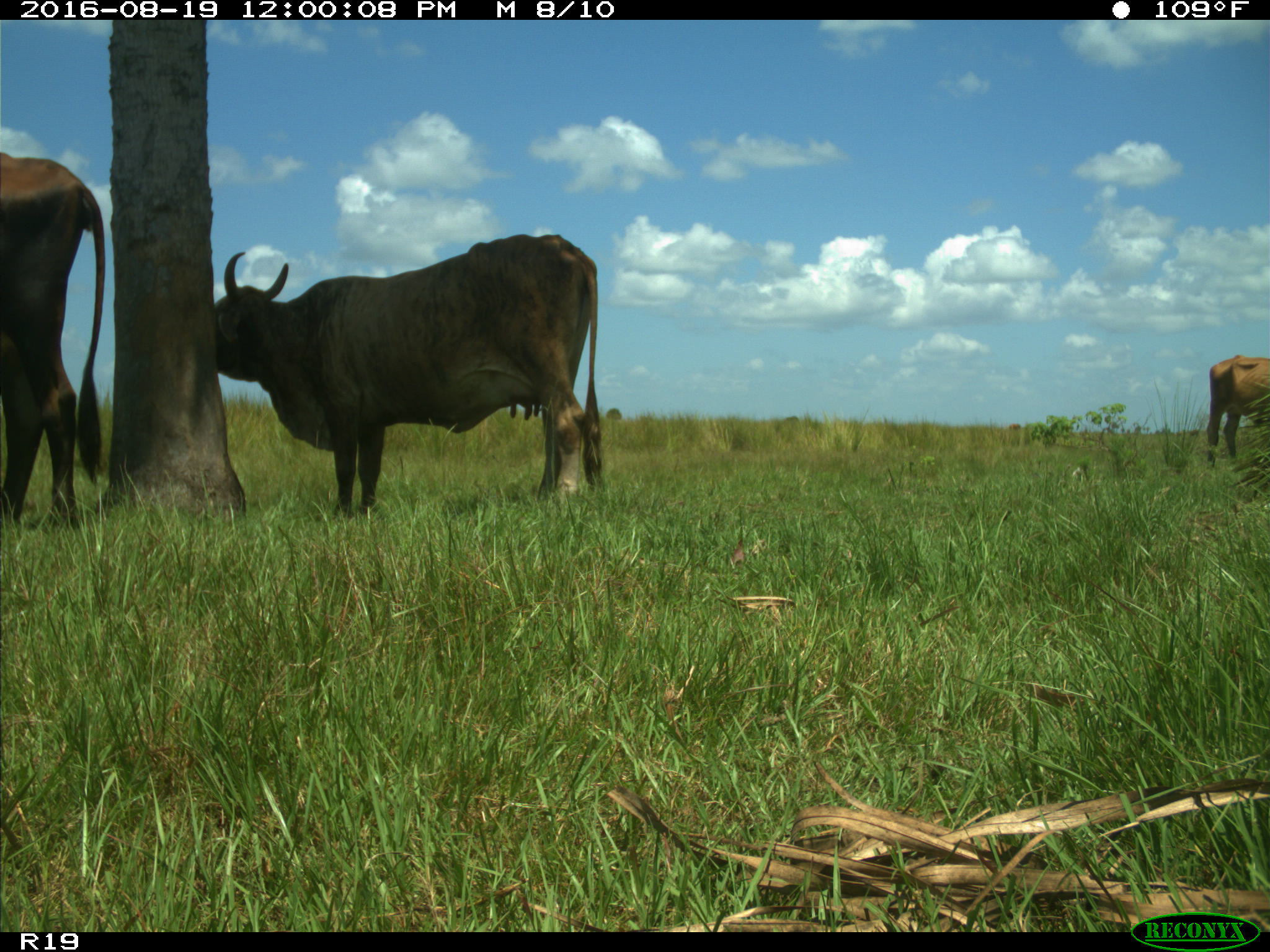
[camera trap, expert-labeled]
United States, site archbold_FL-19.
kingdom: Animalia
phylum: Chordata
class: Mammalia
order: Artiodactyla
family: Bovidae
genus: Bos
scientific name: Bos taurus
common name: domestic cow